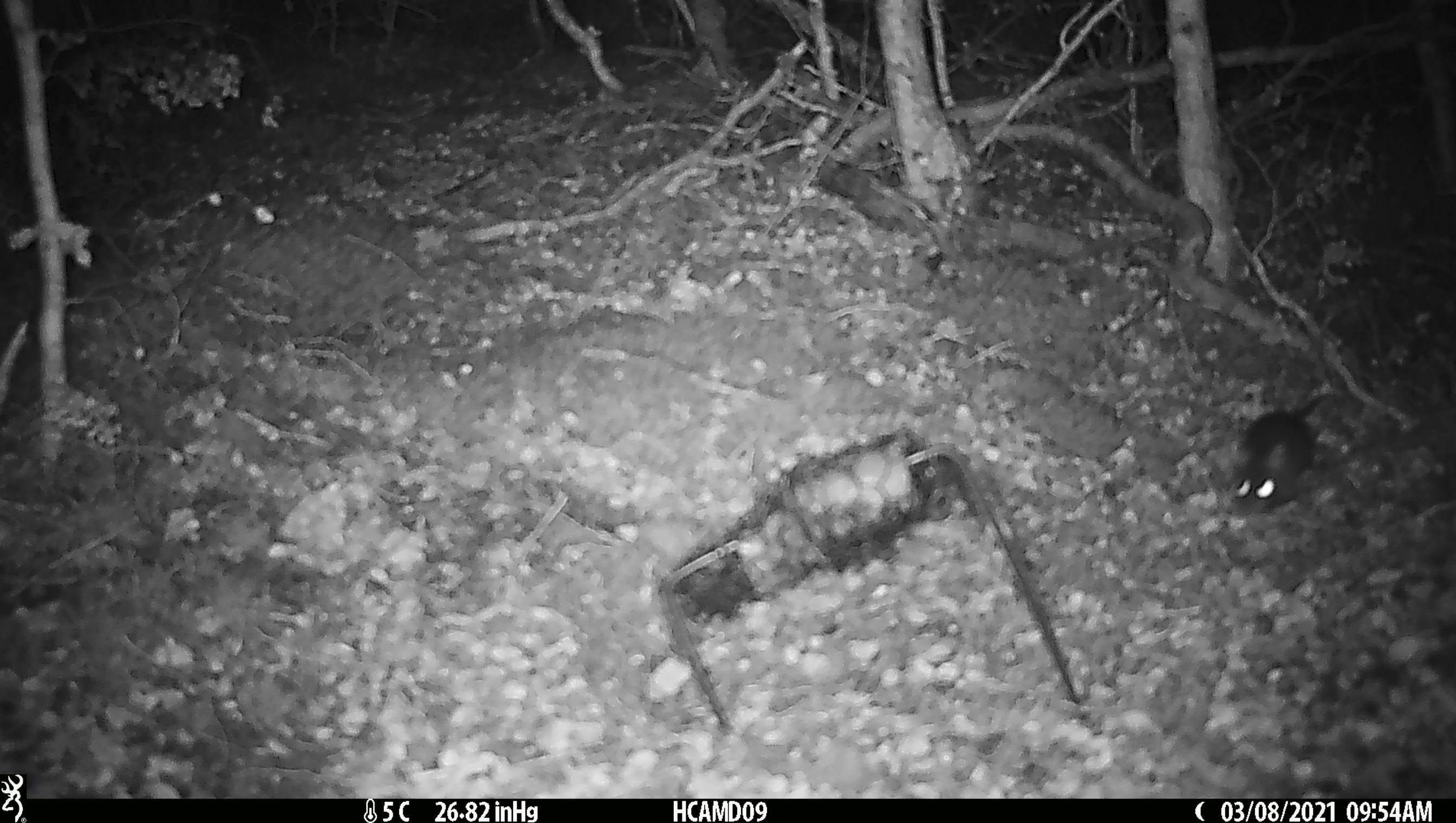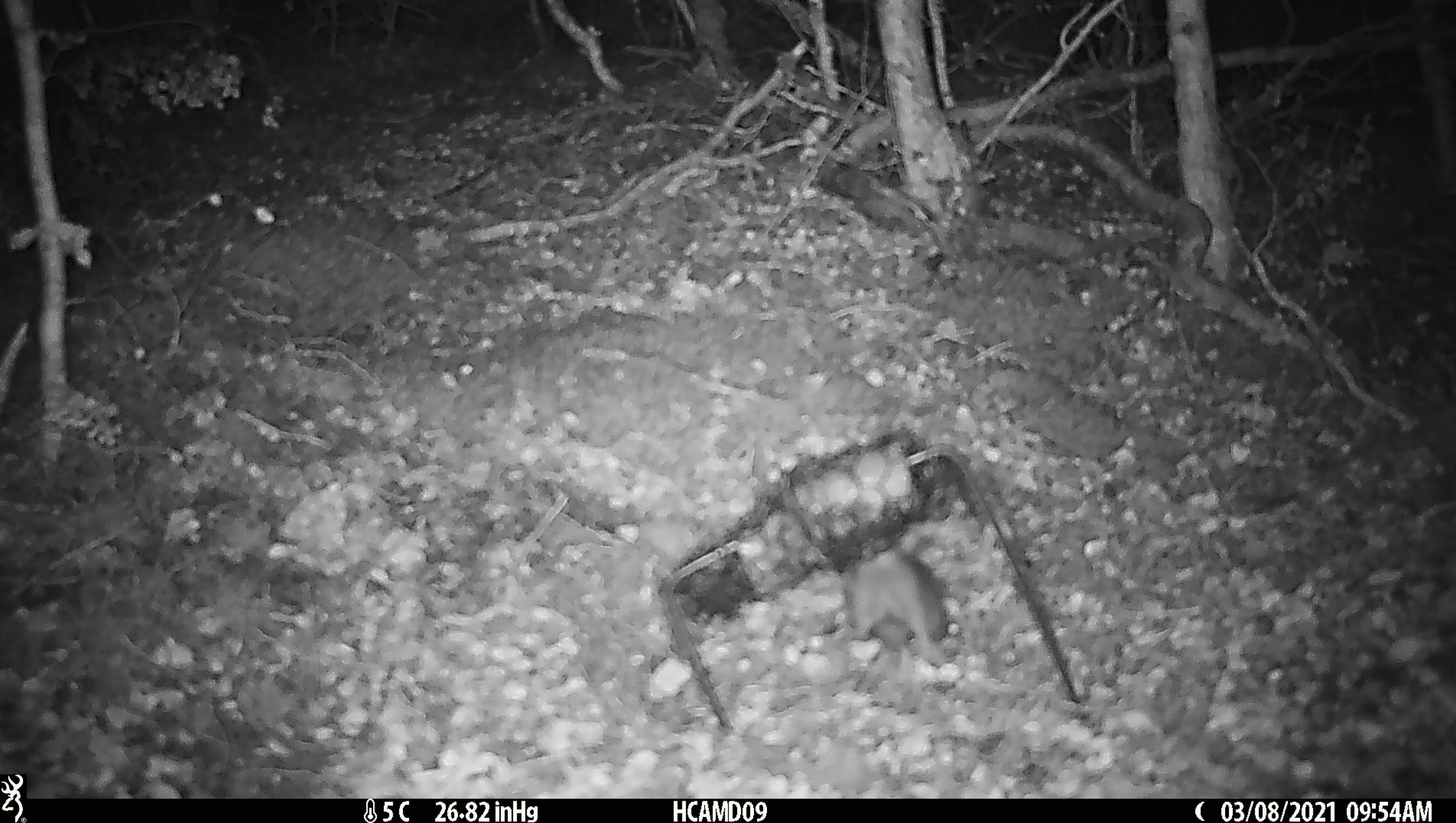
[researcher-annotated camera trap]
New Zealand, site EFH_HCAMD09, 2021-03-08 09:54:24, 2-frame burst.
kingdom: Animalia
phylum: Chordata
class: Mammalia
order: Rodentia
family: Muridae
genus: Mus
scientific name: Mus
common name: mouse